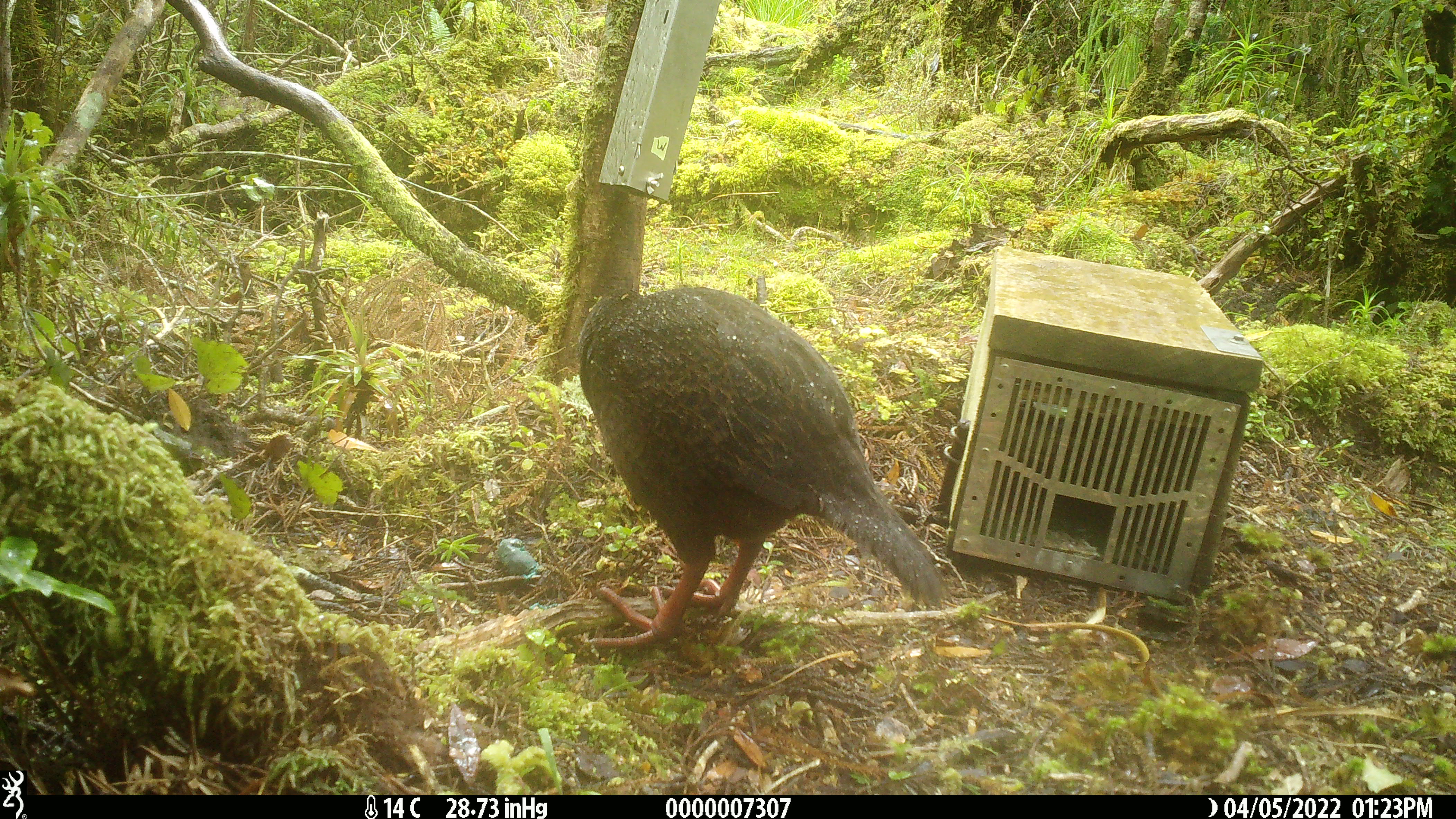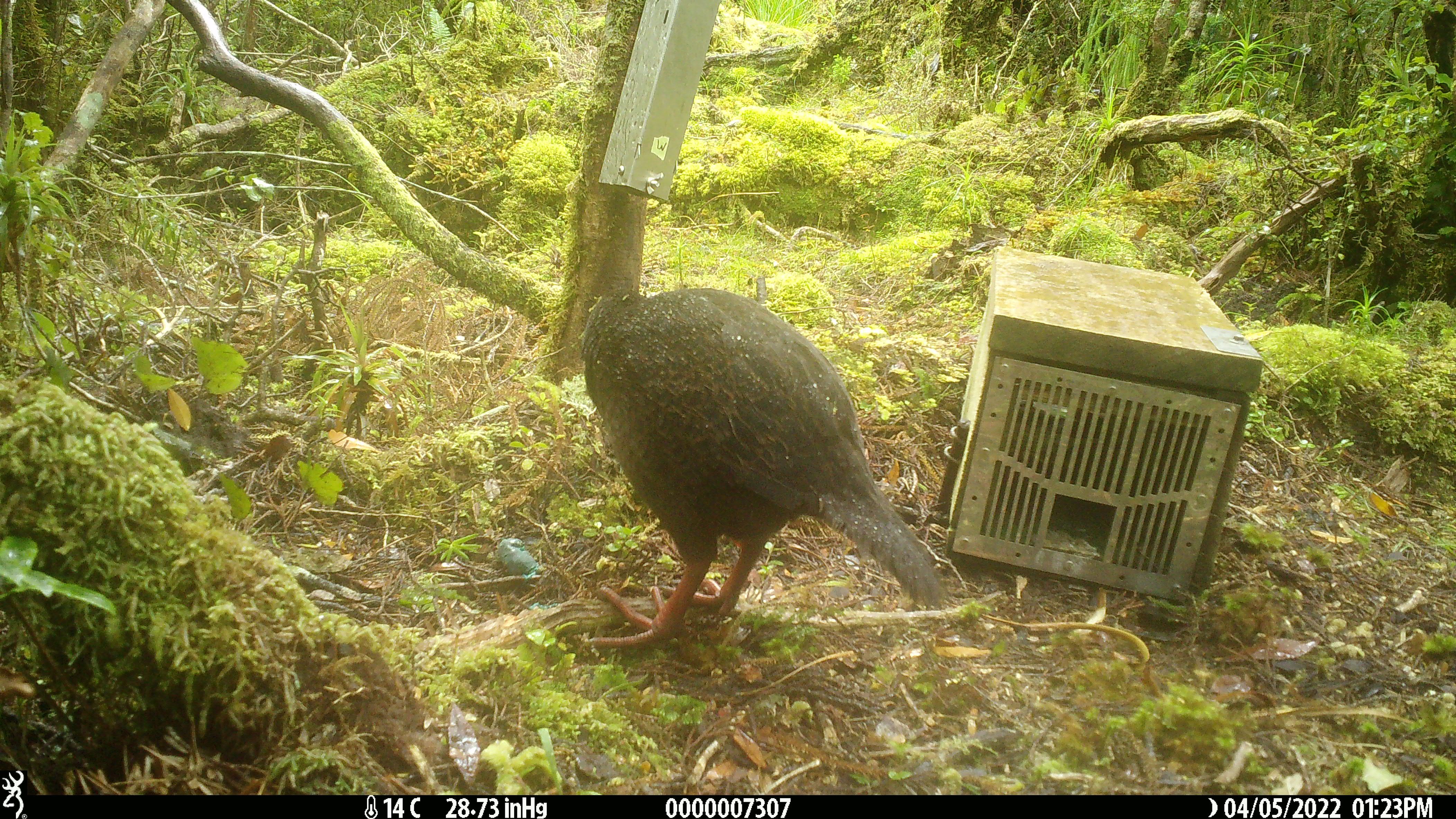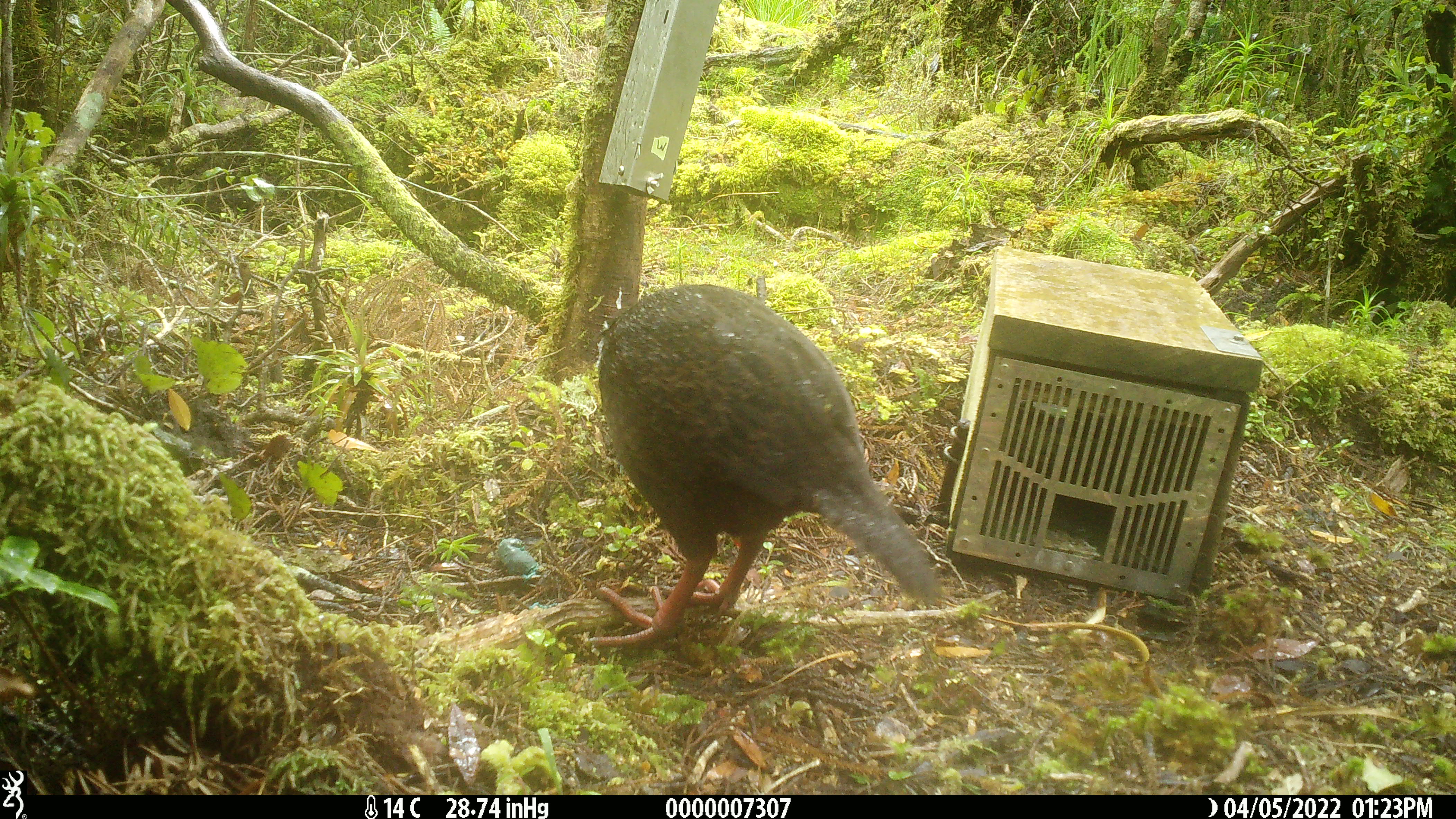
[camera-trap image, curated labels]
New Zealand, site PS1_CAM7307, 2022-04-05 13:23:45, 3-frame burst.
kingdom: Animalia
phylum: Chordata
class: Aves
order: Gruiformes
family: Rallidae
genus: Gallirallus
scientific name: Gallirallus australis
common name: weka